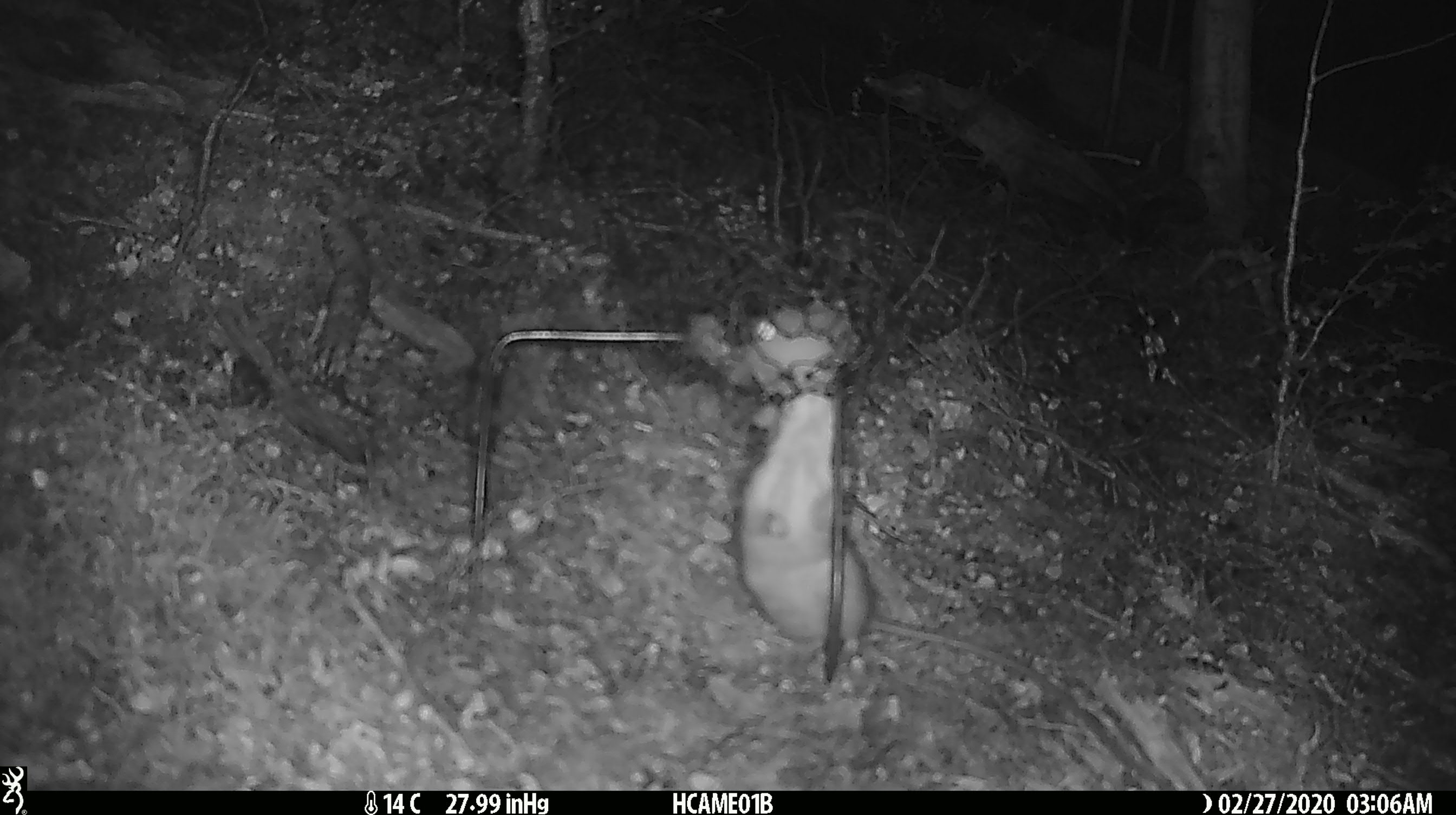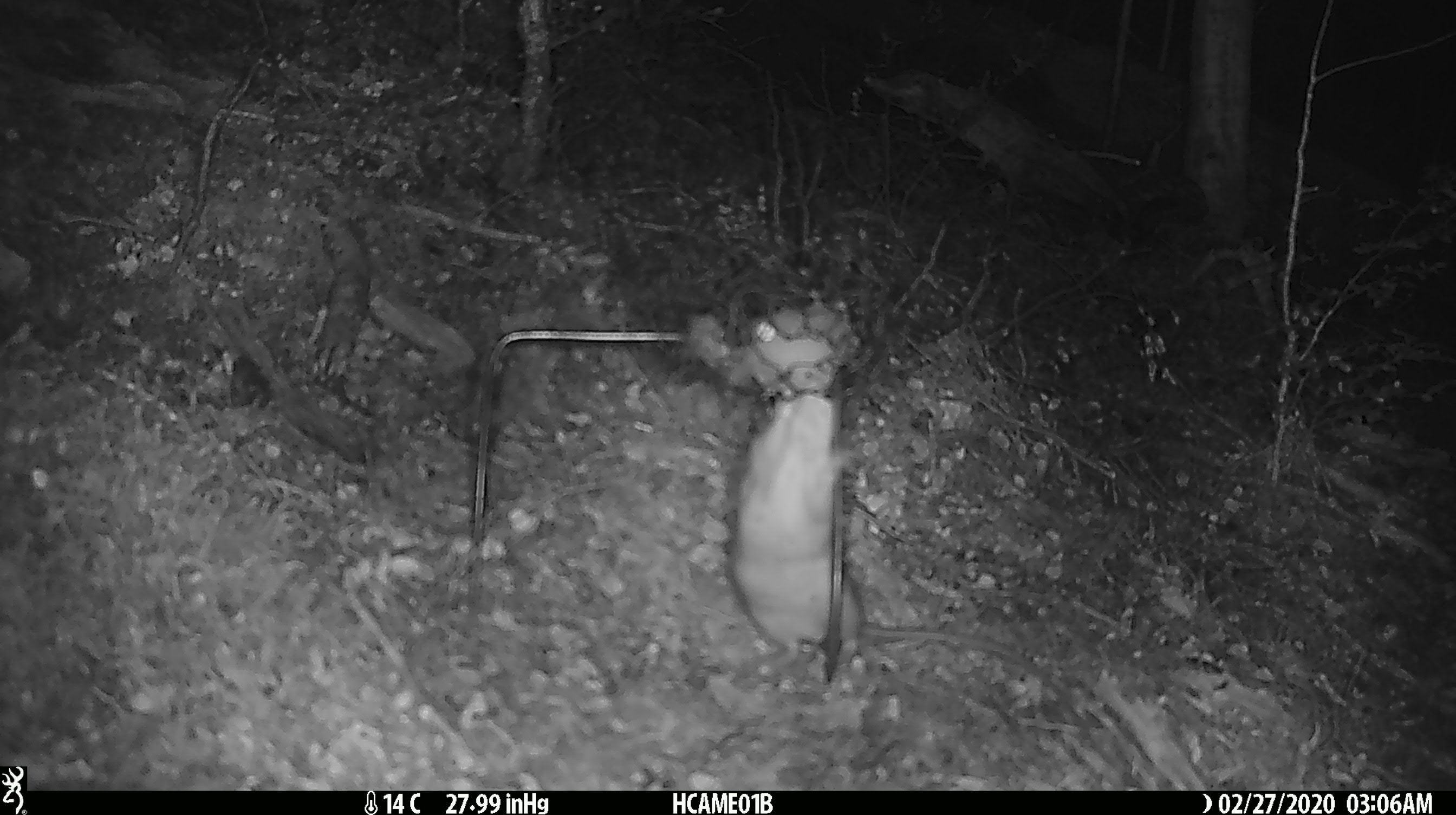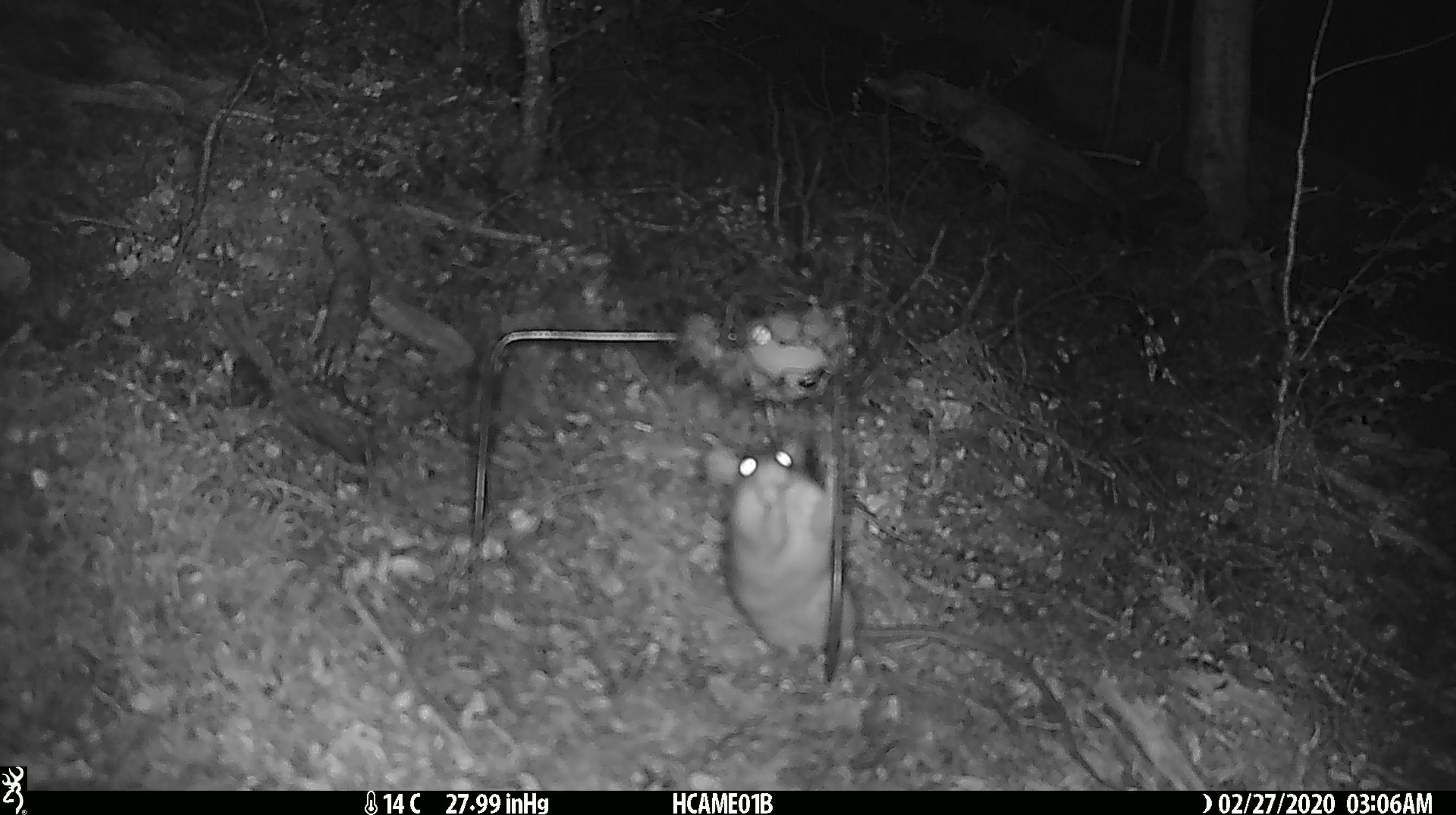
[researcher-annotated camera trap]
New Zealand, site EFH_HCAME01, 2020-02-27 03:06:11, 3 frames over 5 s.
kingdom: Animalia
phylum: Chordata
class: Mammalia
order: Rodentia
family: Muridae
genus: Rattus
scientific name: Rattus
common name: rat